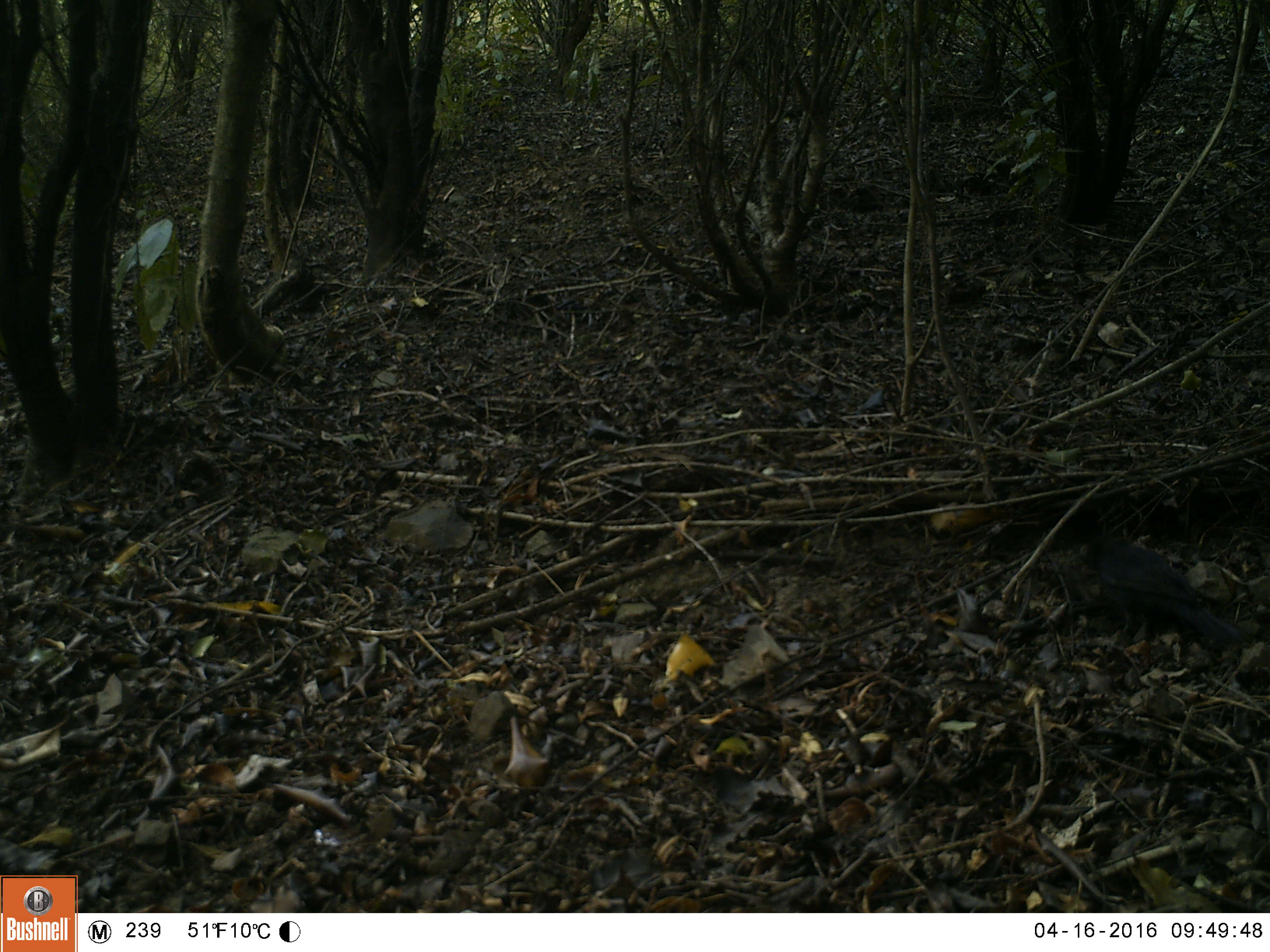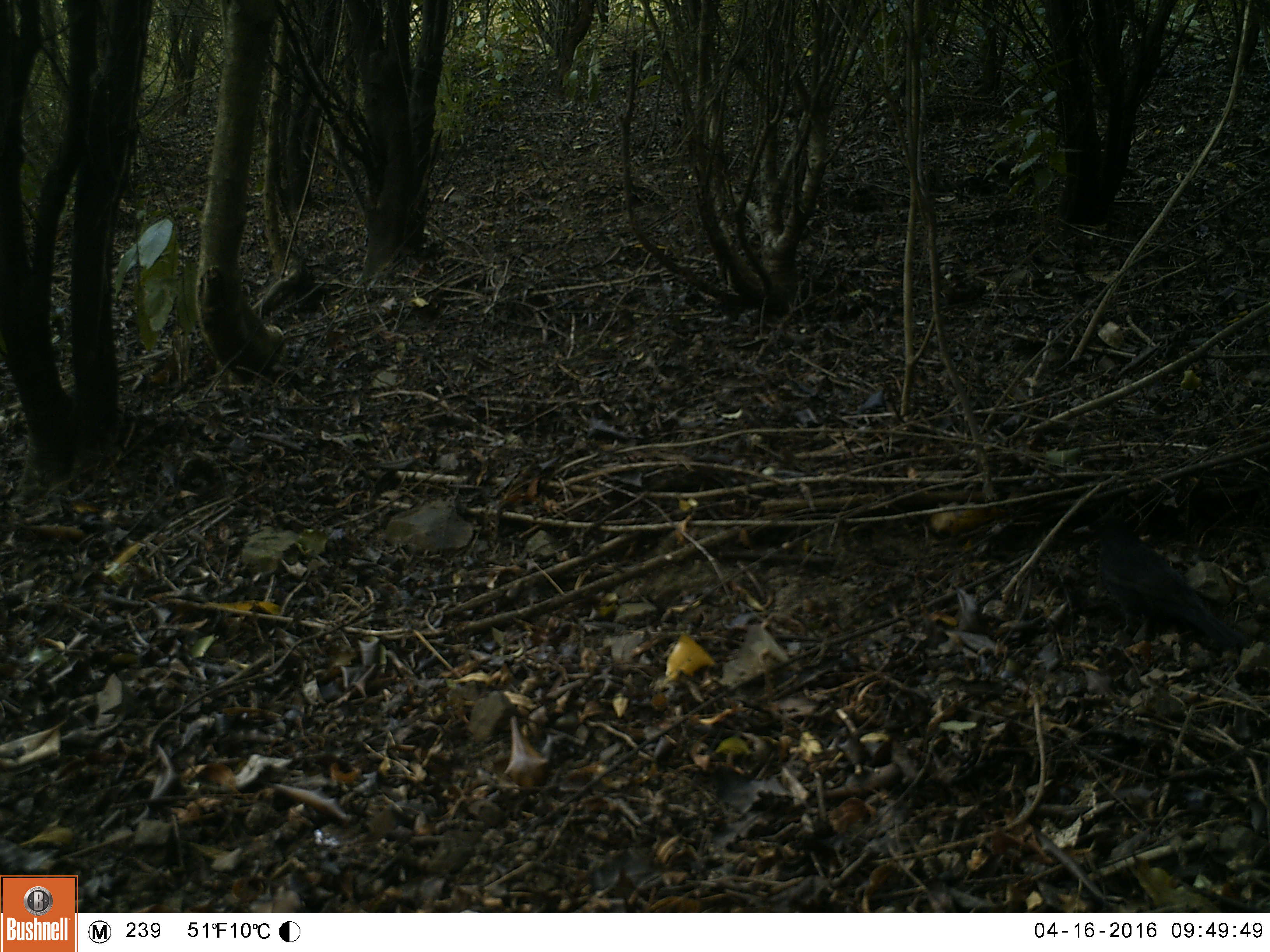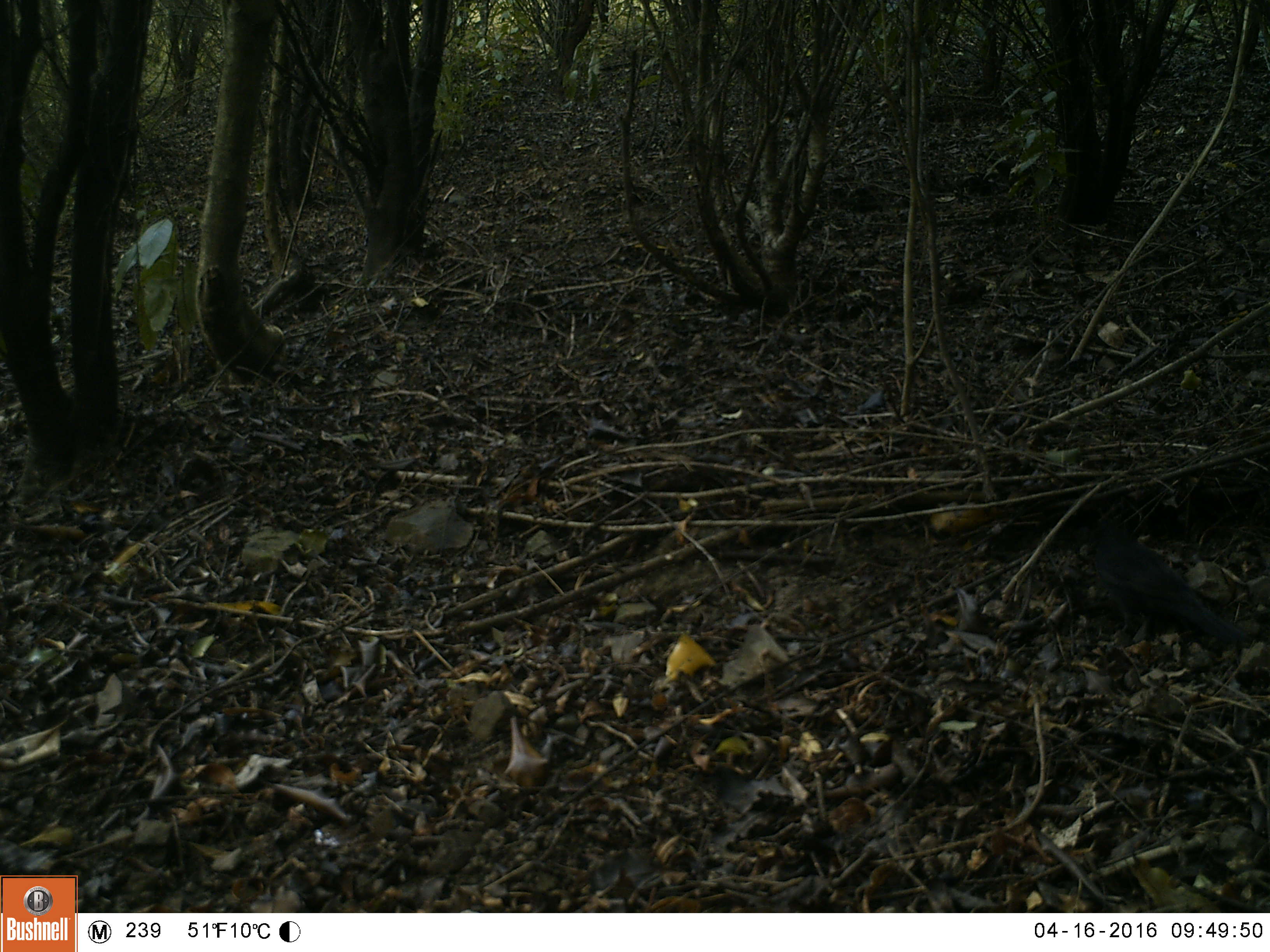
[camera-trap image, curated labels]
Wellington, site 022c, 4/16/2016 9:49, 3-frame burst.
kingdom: Animalia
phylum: Chordata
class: Aves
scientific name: Aves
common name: bird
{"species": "bird (Aves)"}